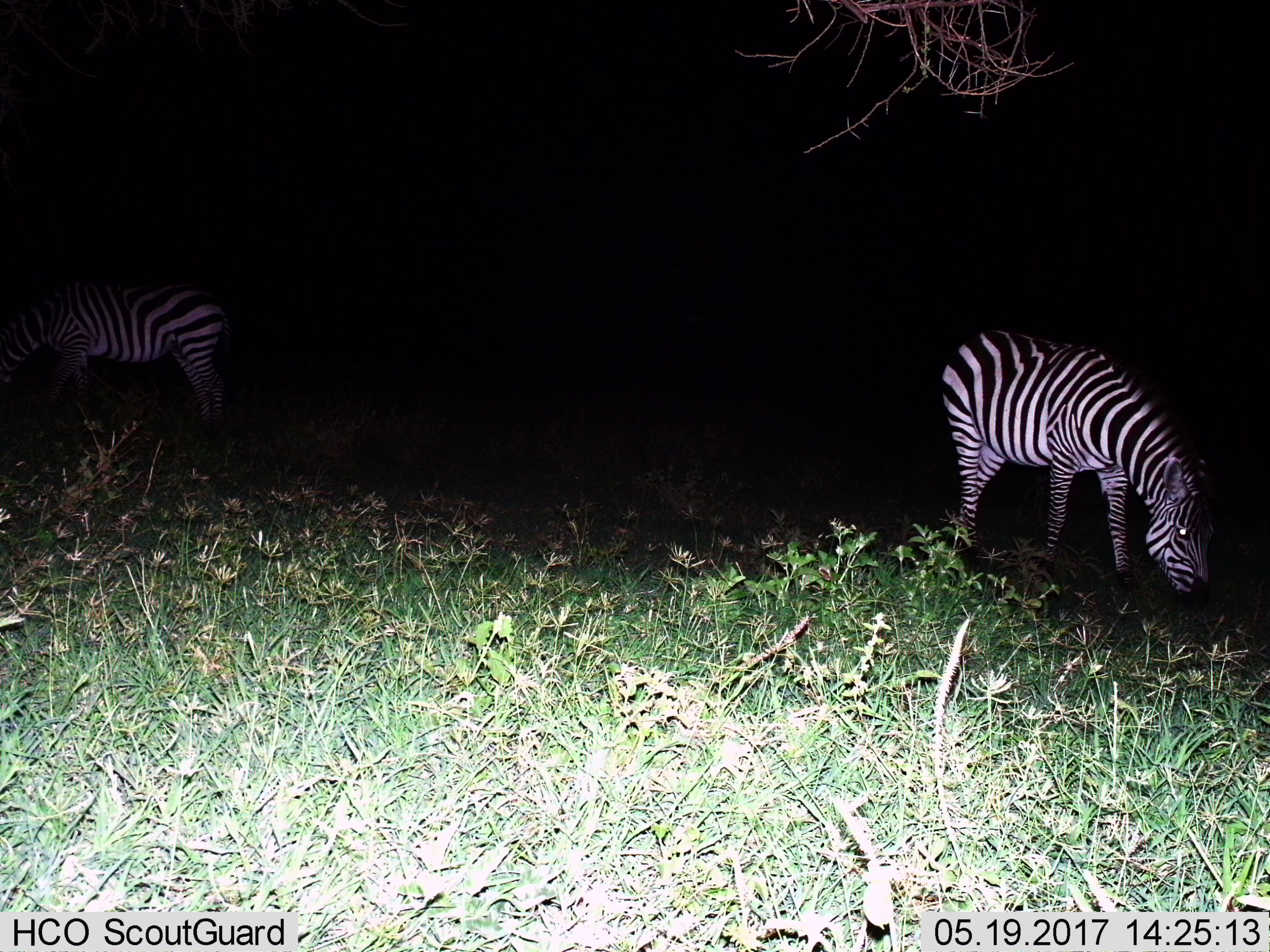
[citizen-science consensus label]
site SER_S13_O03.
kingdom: Animalia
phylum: Chordata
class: Mammalia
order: Perissodactyla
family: Equidae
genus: Equus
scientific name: Equus quagga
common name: plains zebra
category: zebraplains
Zebraplains (plains zebra) (Equus quagga), count 2. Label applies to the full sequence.